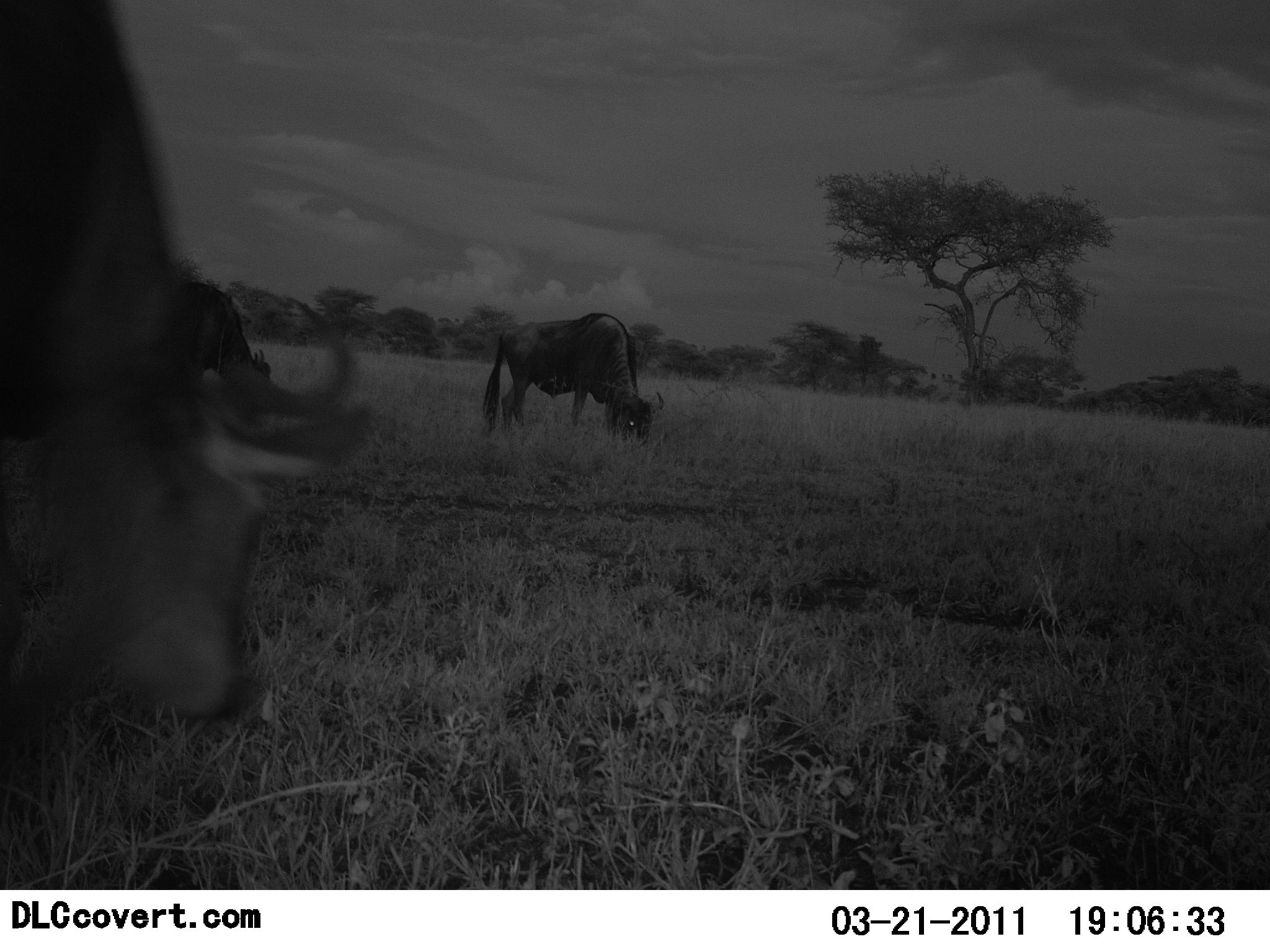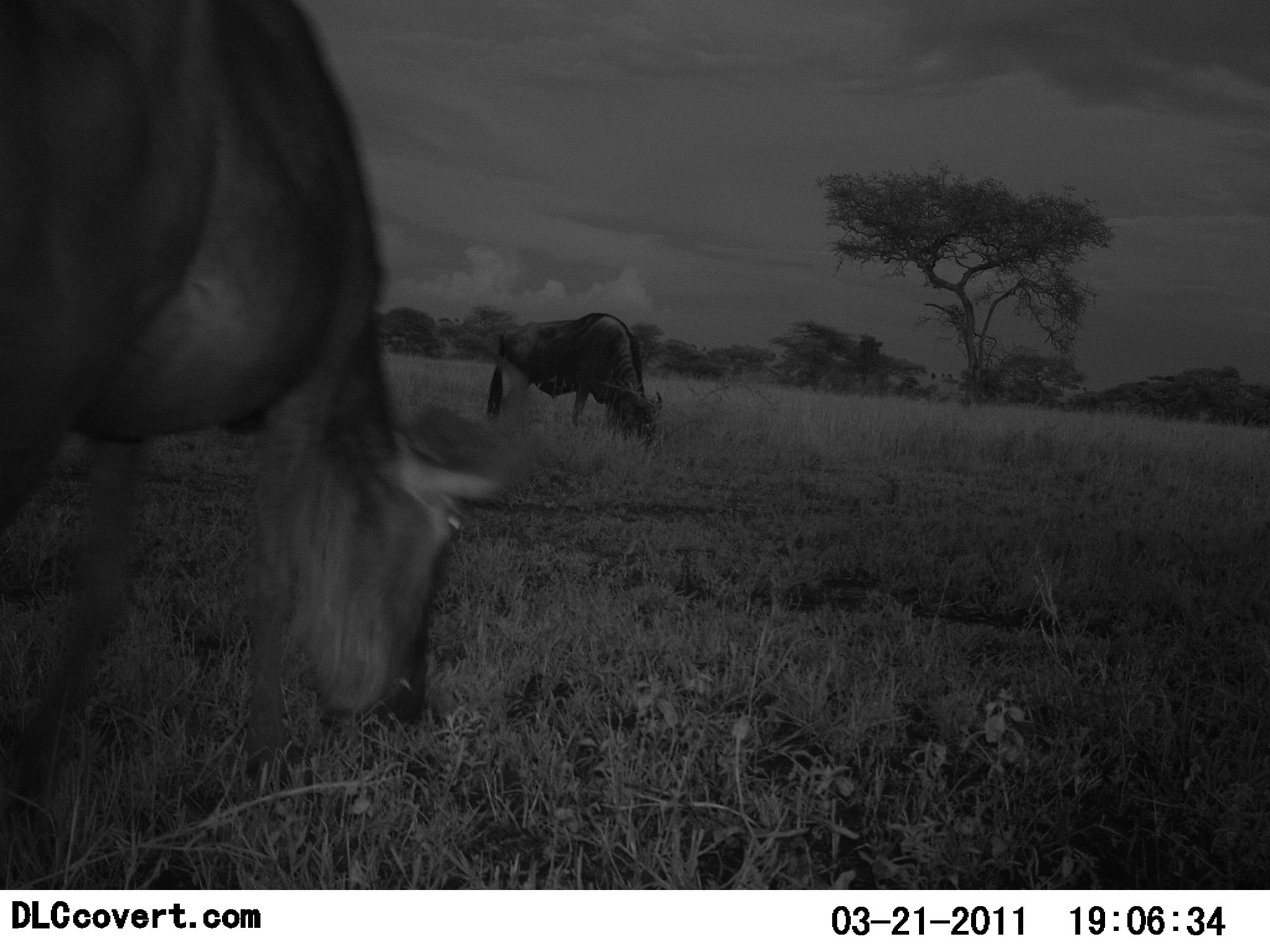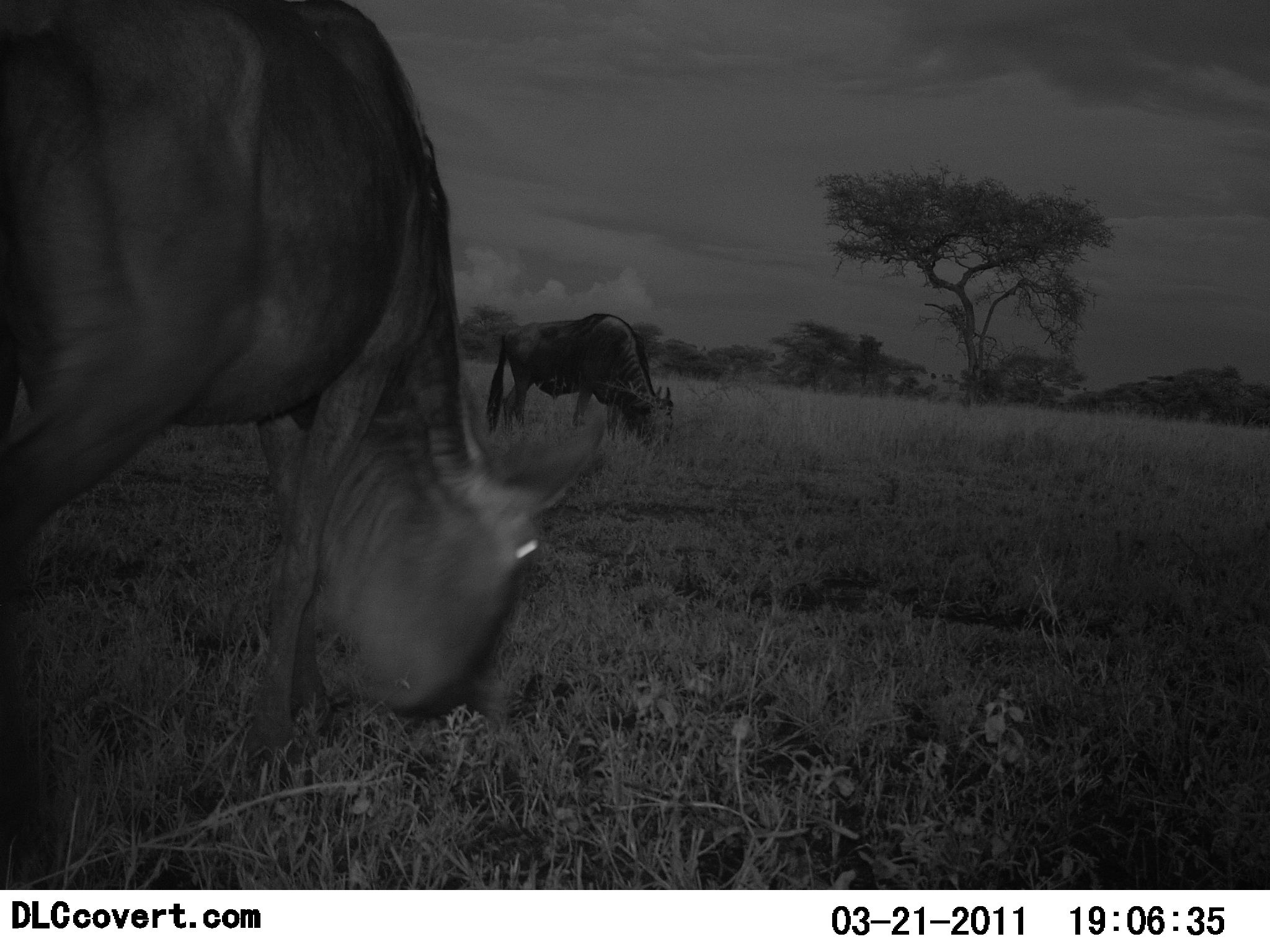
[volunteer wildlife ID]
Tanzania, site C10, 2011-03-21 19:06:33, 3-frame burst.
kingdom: Animalia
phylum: Chordata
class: Mammalia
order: Artiodactyla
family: Bovidae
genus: Connochaetes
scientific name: Connochaetes taurinus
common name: blue wildebeest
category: wildebeest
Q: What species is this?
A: Wildebeest (blue wildebeest) (Connochaetes taurinus).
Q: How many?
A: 2.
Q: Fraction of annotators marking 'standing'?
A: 15%.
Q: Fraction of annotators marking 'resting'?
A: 0%.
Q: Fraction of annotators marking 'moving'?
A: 0%.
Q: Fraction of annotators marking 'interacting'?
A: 8%.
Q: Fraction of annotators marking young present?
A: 0%.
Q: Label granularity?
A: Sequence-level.